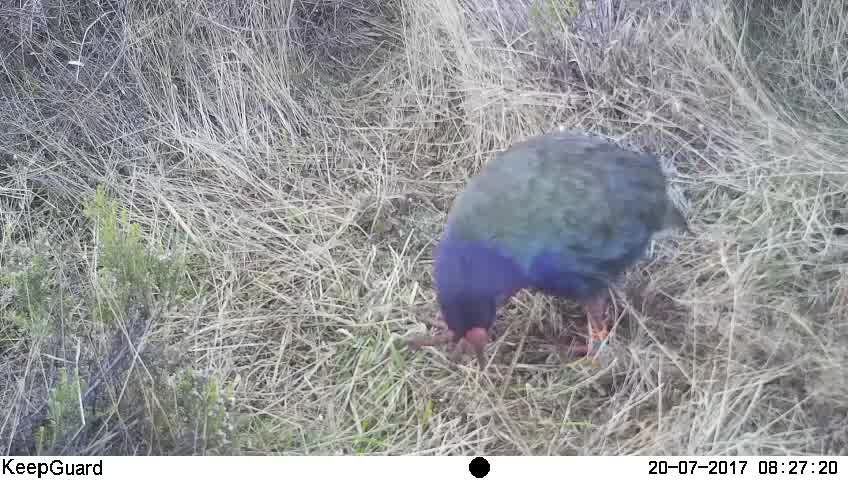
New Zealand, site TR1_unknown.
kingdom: Animalia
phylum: Chordata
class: Aves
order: Gruiformes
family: Rallidae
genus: Porphyrio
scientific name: Porphyrio mantelli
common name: takahe